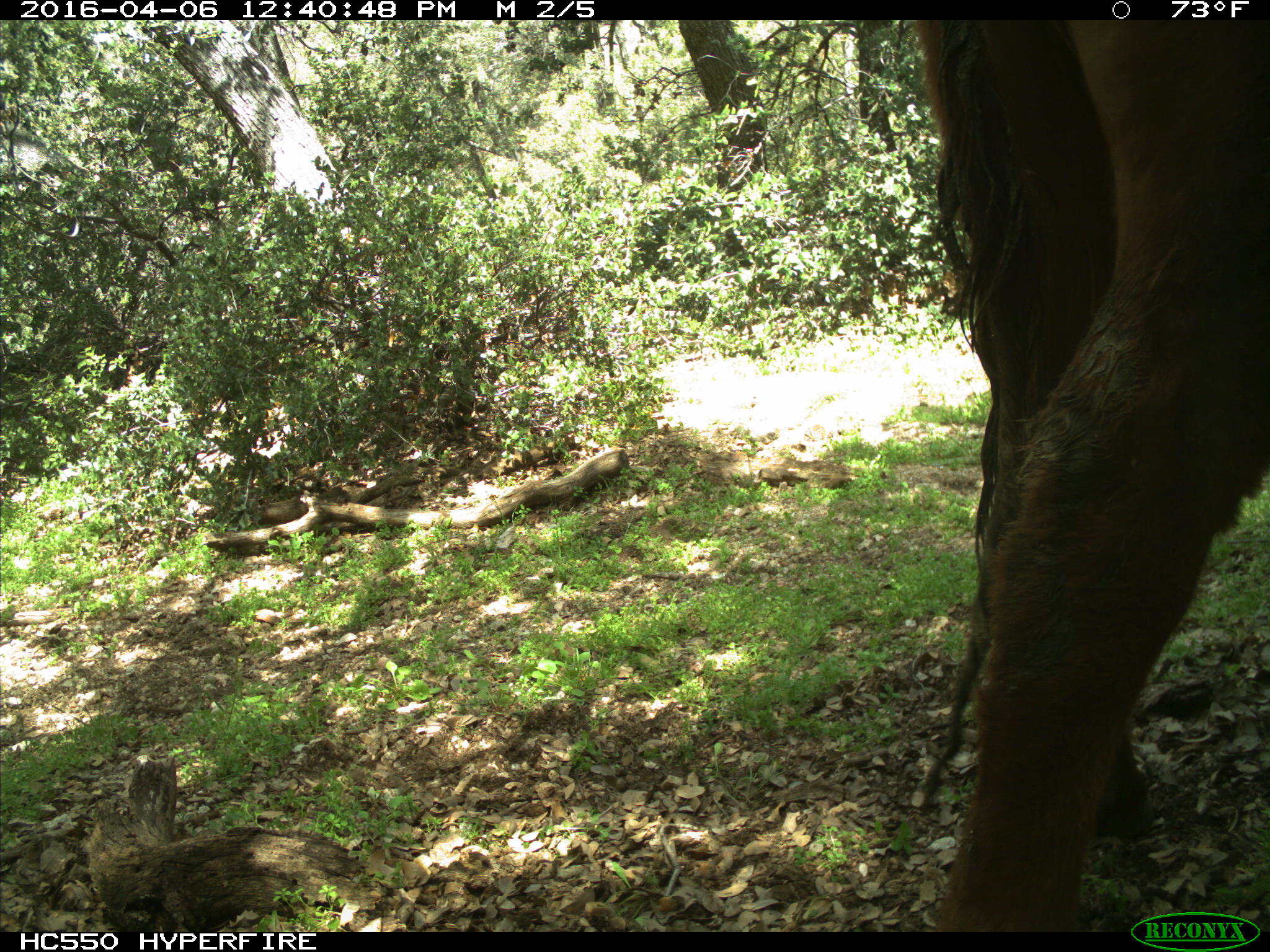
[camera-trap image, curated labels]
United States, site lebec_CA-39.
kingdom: Animalia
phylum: Chordata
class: Mammalia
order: Artiodactyla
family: Bovidae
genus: Bos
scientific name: Bos taurus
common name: domestic cow